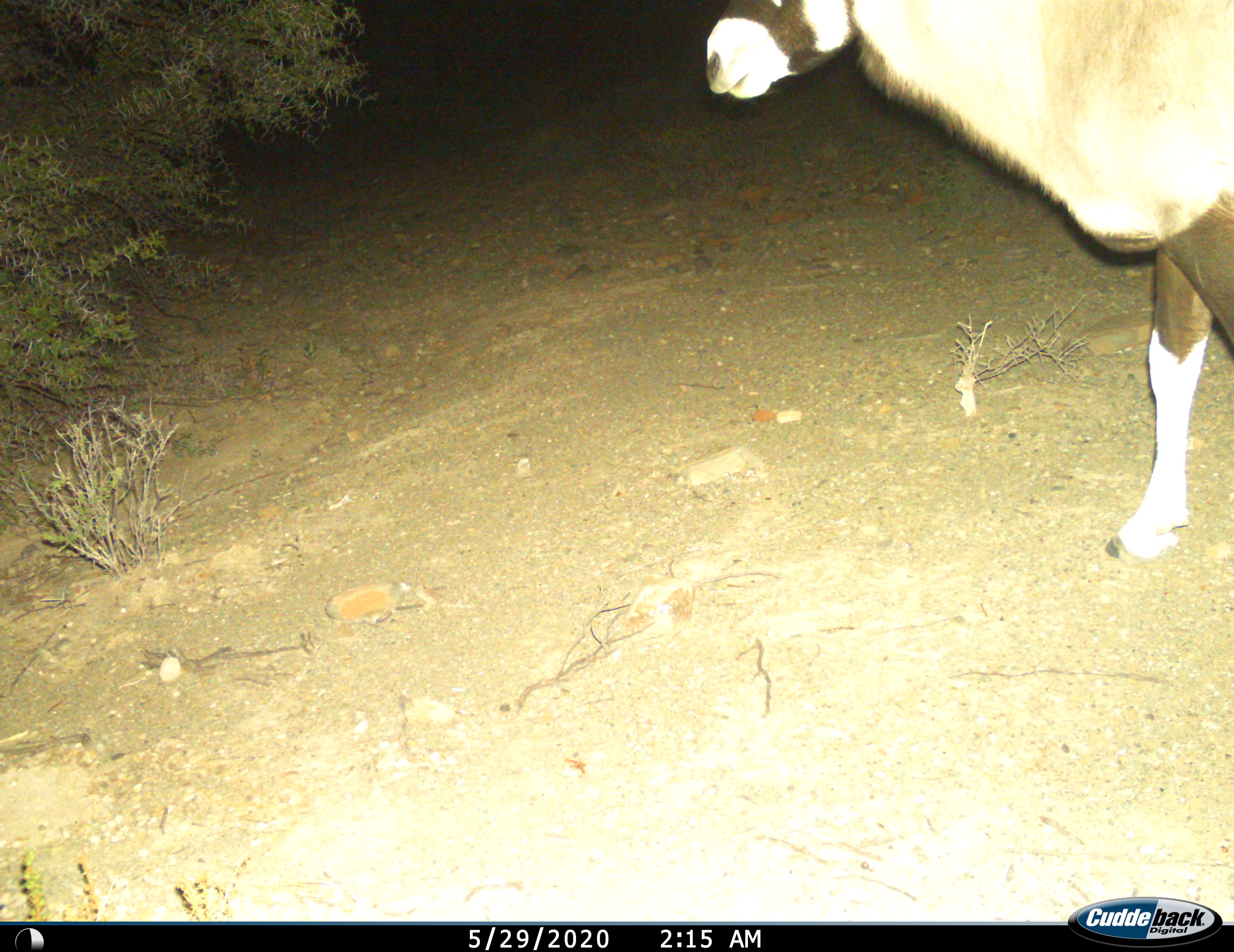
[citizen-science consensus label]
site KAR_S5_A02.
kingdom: Animalia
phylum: Chordata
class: Mammalia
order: Artiodactyla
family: Bovidae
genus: Oryx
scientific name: Oryx gazella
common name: gemsbok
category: oryx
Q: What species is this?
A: Oryx (gemsbok) (Oryx gazella).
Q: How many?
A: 1.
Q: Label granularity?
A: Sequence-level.